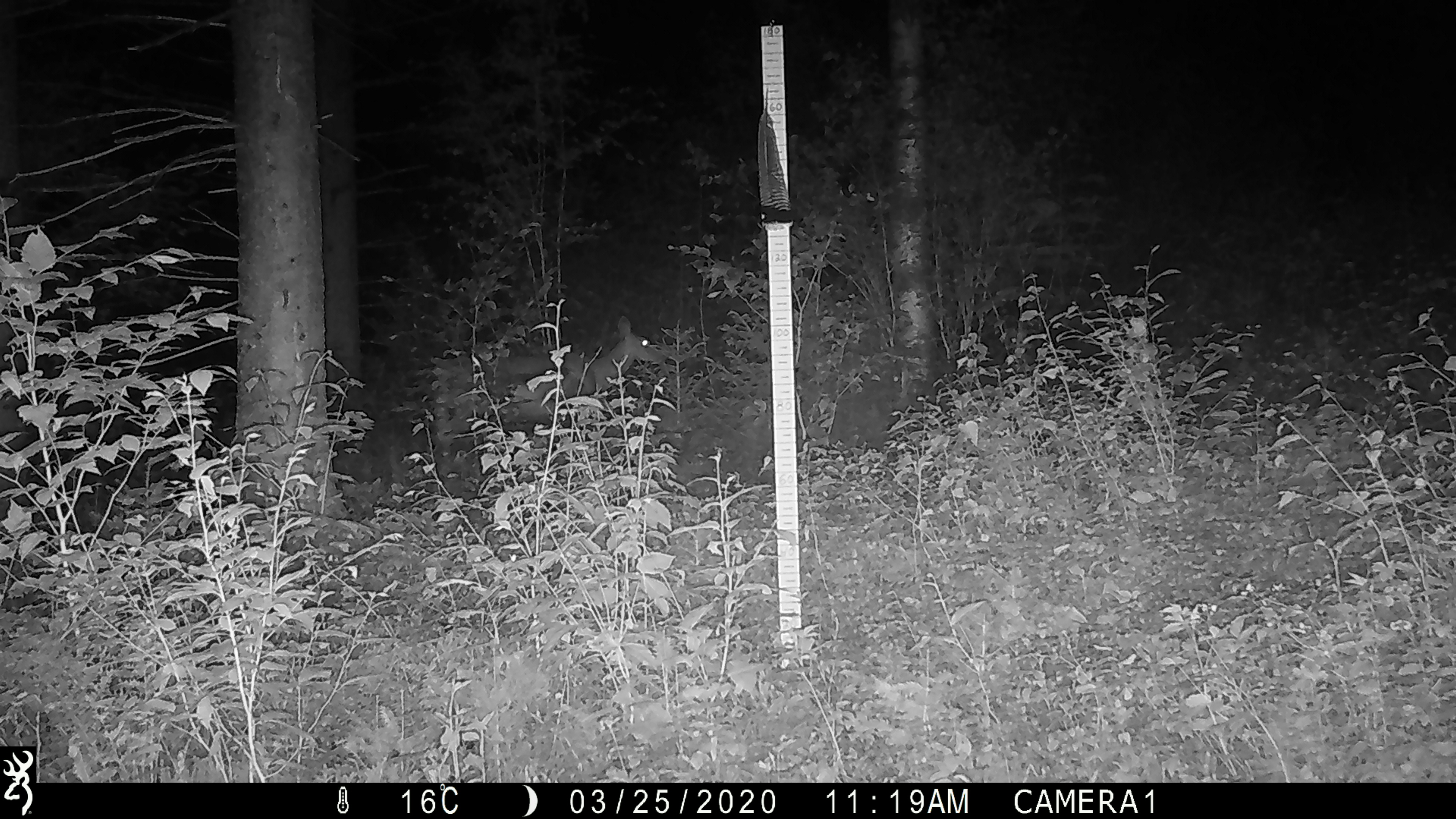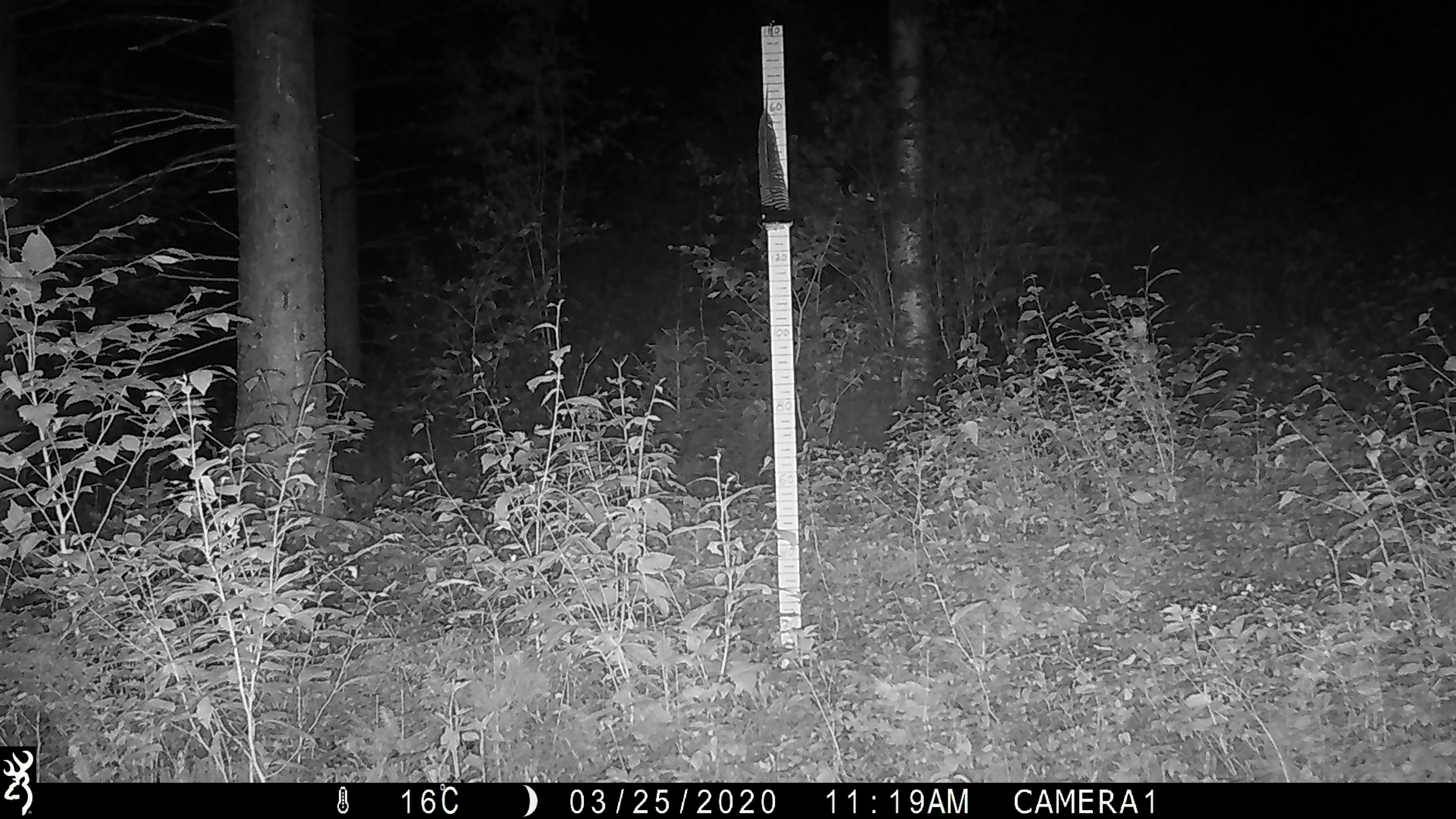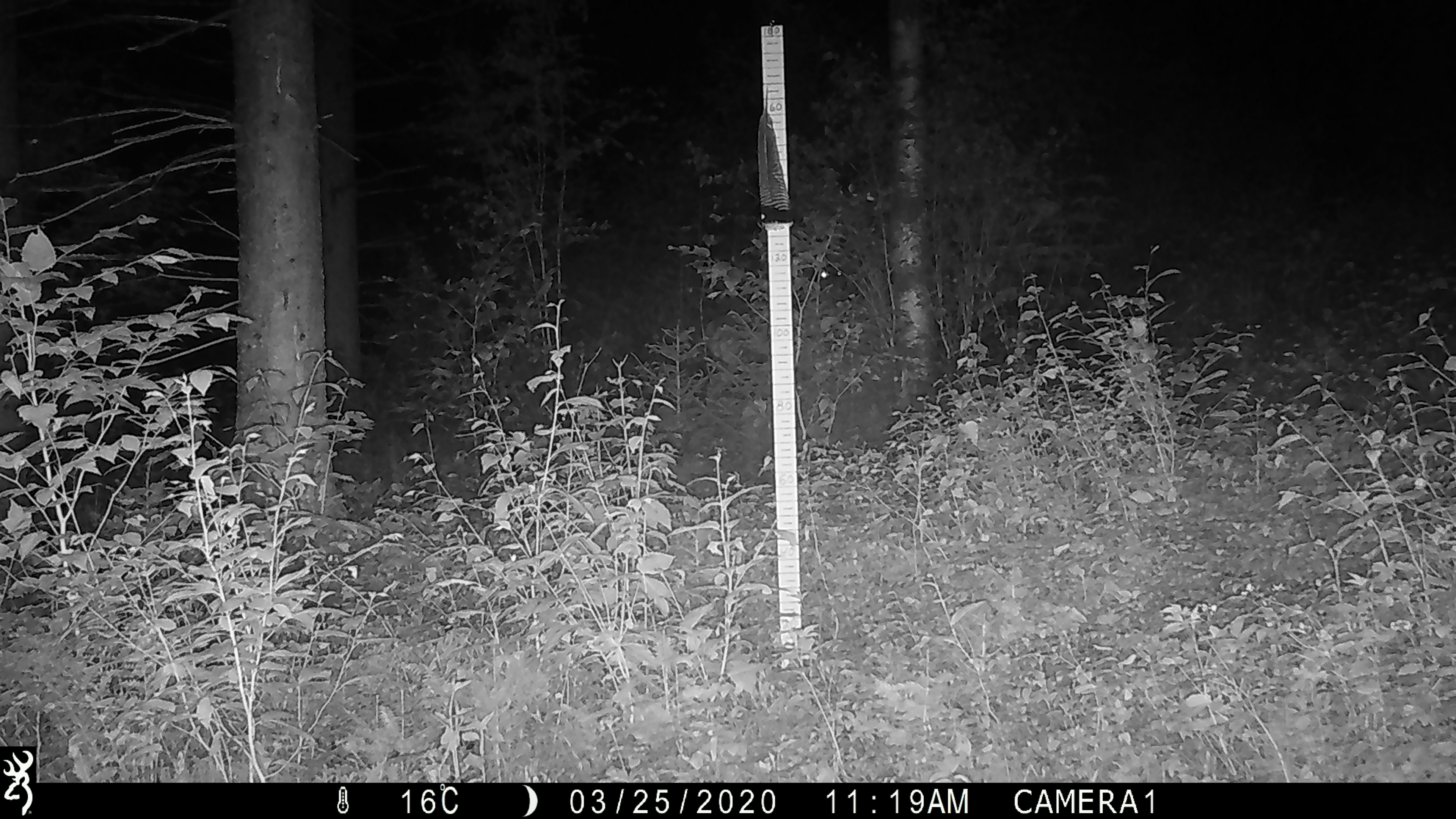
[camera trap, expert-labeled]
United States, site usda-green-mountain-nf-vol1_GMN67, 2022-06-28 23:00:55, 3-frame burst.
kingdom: Animalia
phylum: Chordata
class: Mammalia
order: Artiodactyla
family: Cervidae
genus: Odocoileus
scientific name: Odocoileus virginianus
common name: white-tailed deer